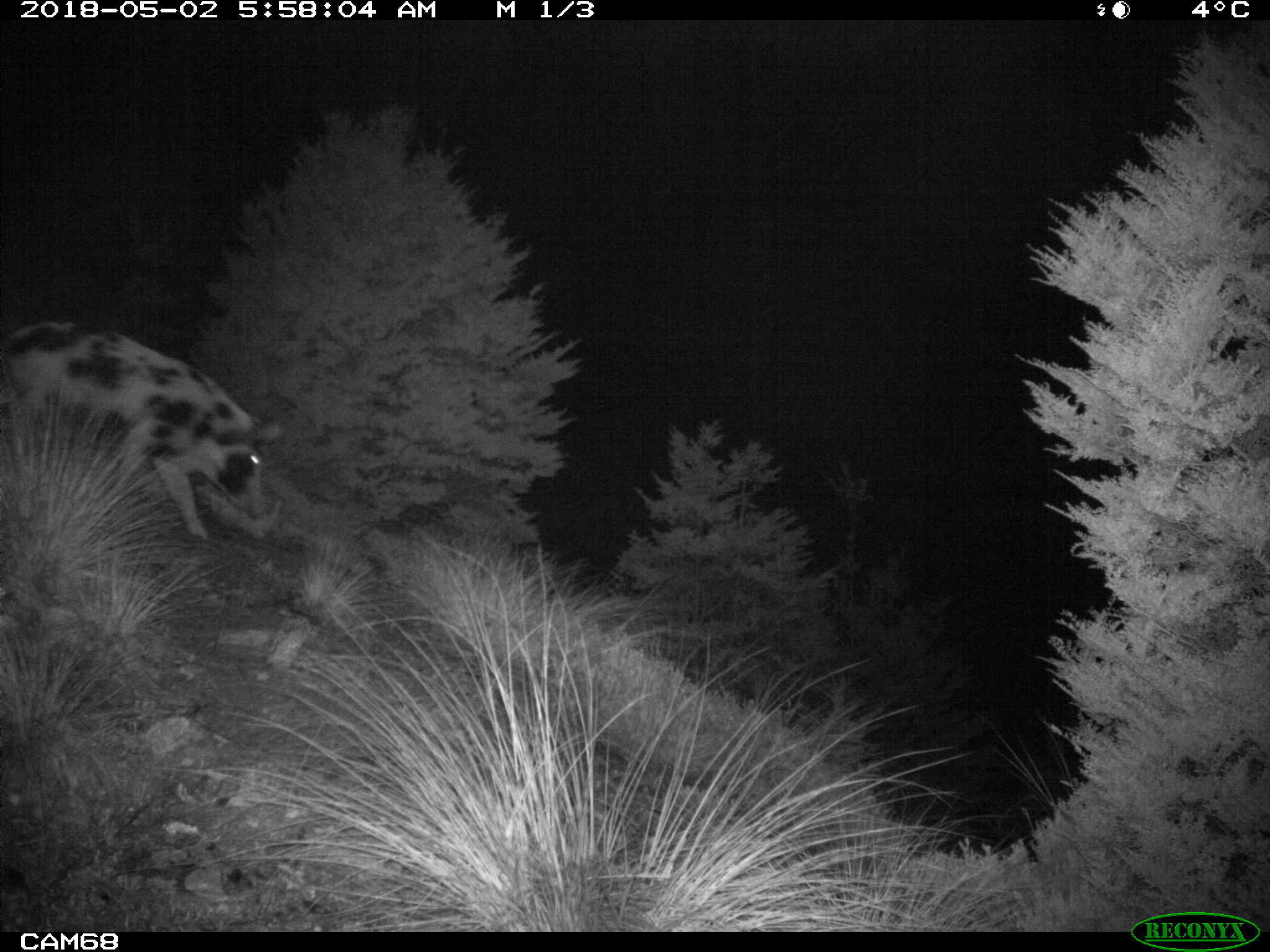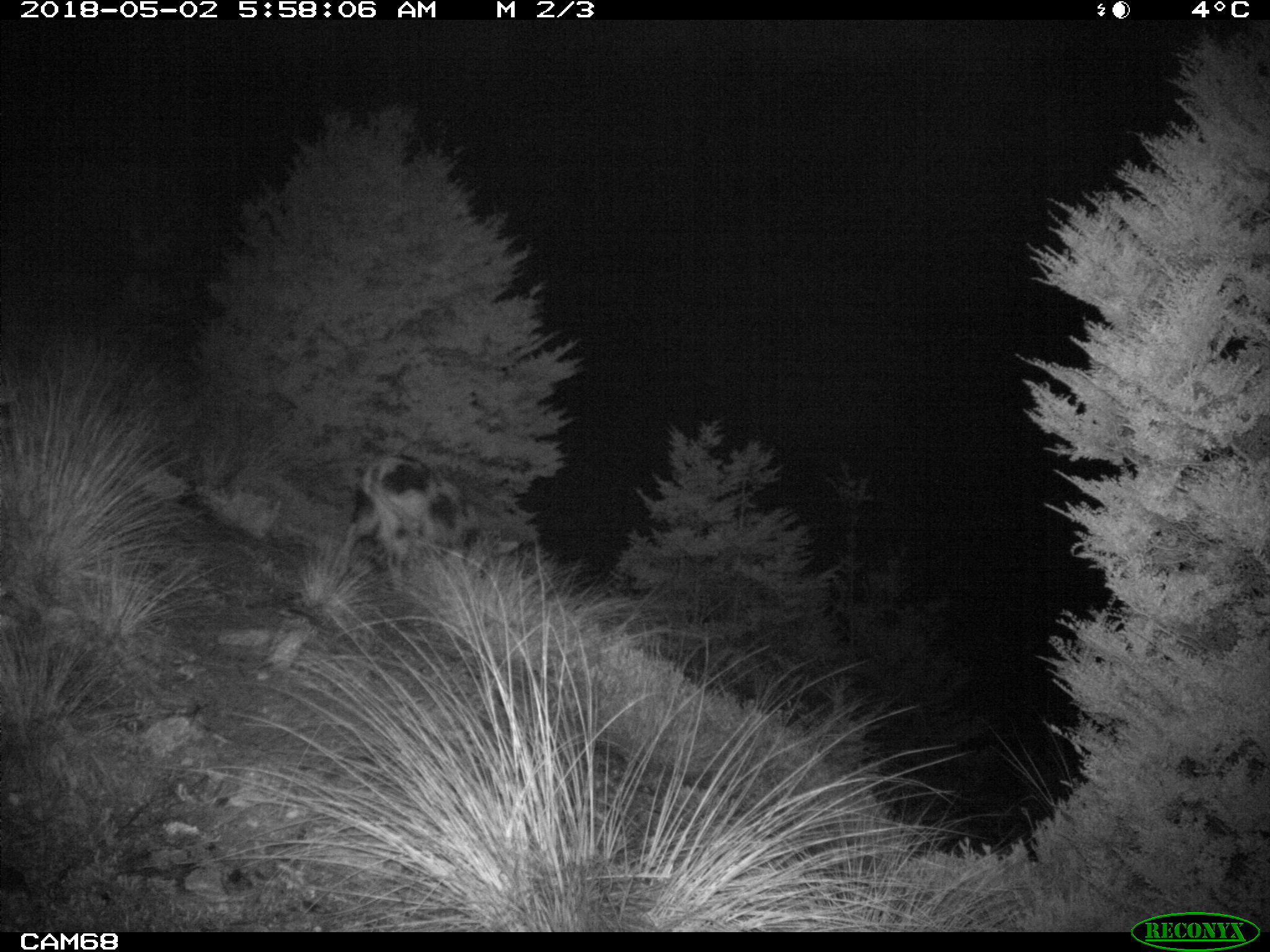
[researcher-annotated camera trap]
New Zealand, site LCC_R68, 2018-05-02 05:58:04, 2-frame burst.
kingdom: Animalia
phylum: Chordata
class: Mammalia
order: Artiodactyla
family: Suidae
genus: Sus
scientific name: Sus scrofa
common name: pig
Pig (Sus scrofa).